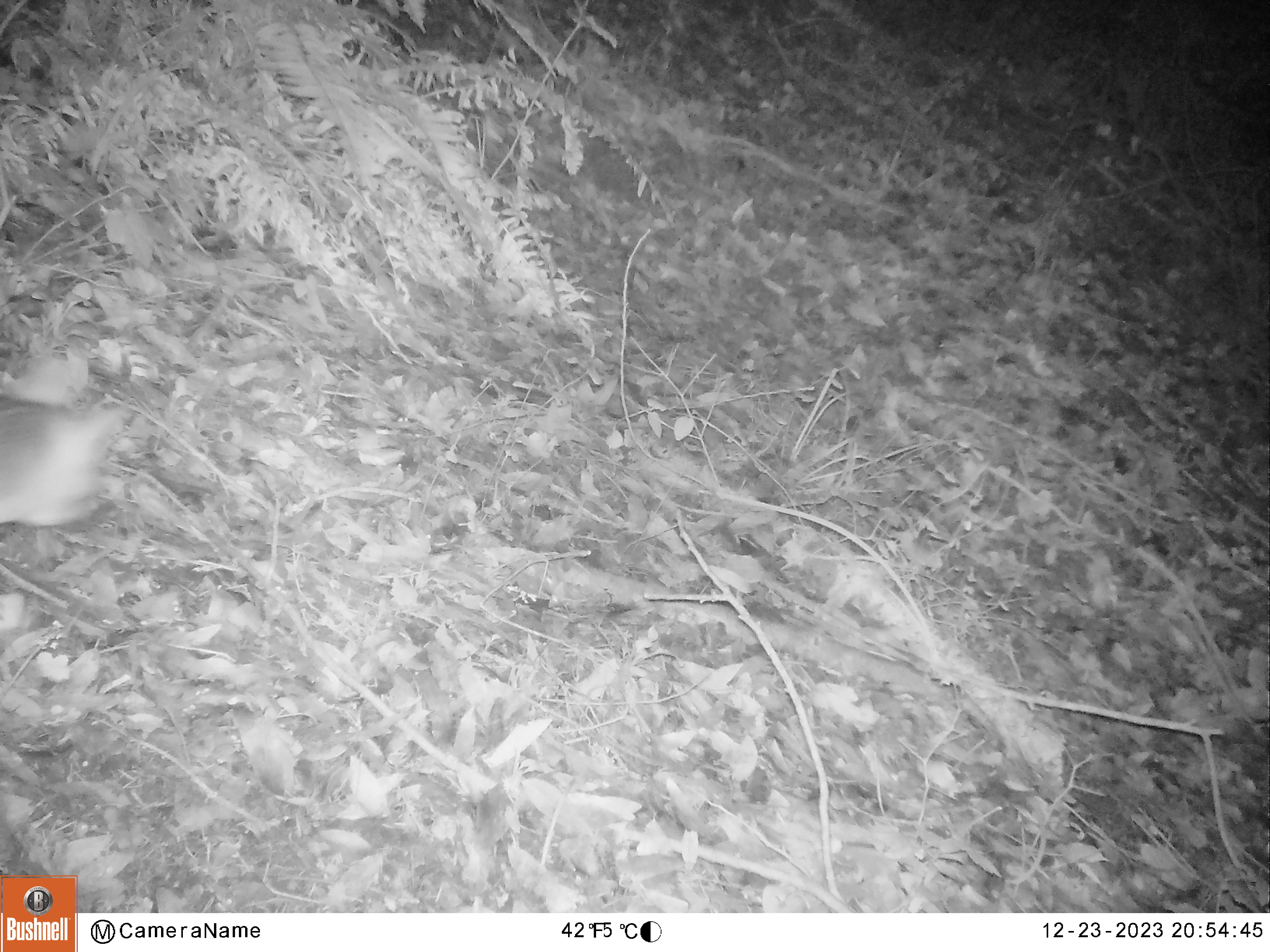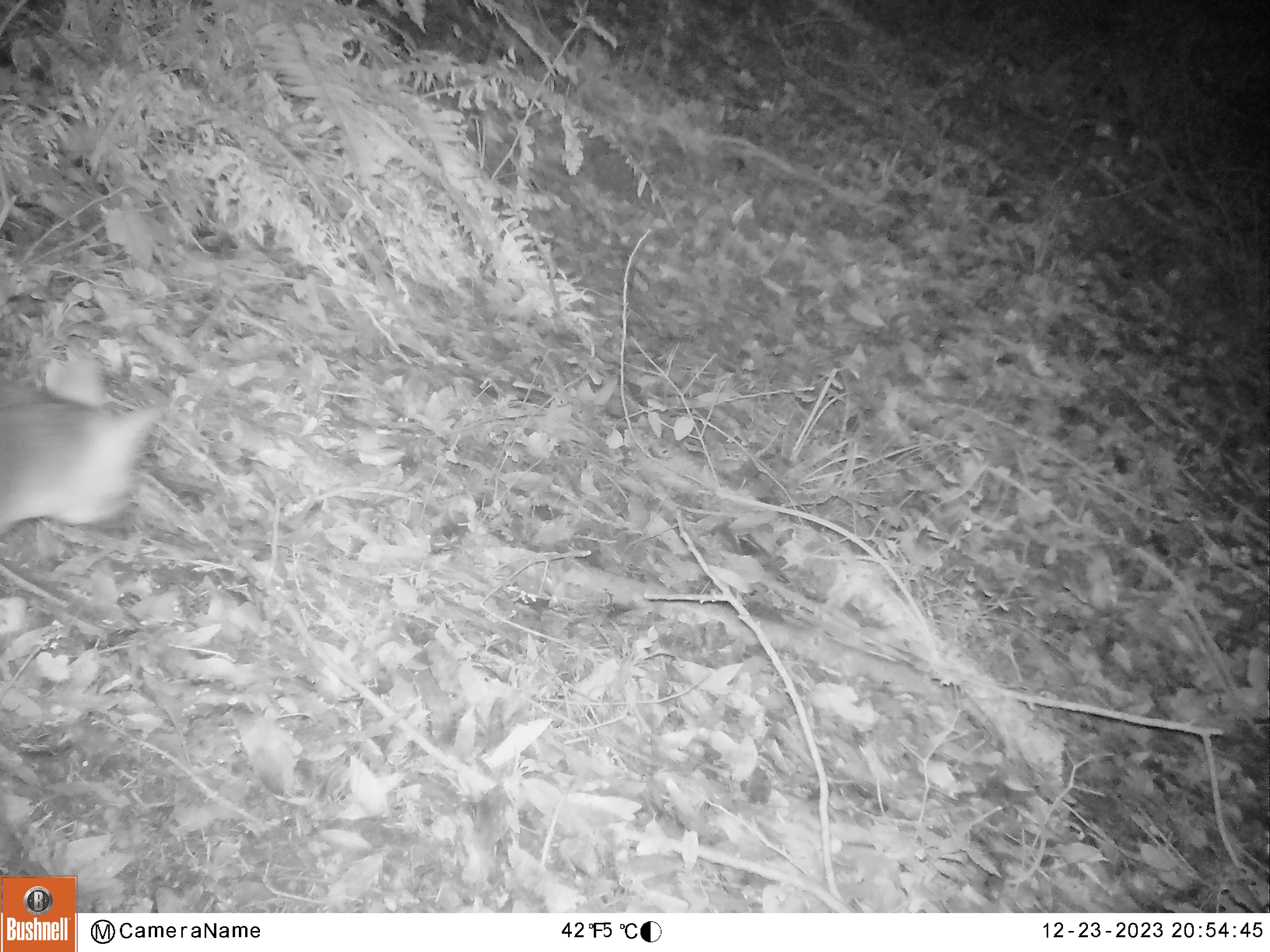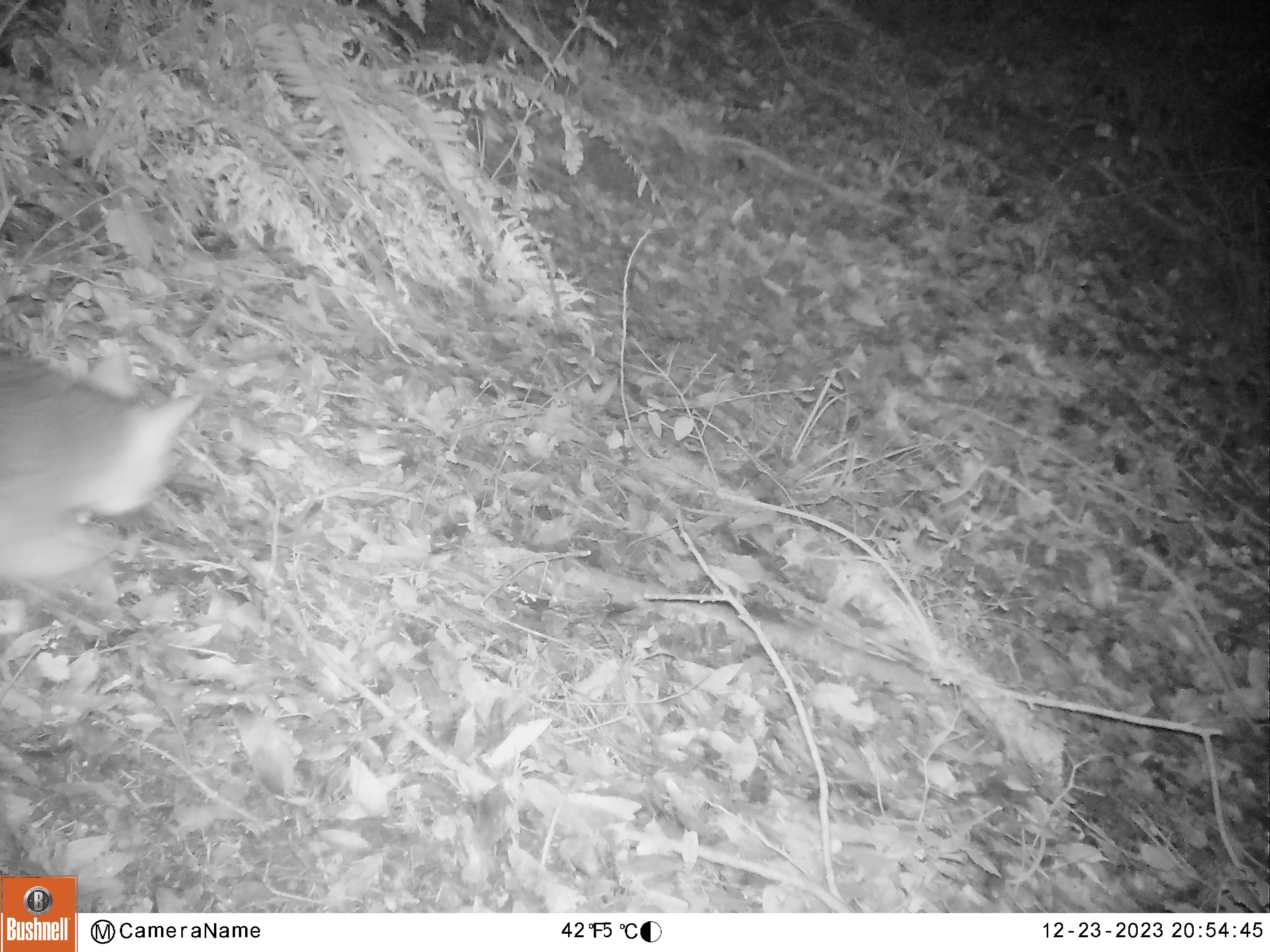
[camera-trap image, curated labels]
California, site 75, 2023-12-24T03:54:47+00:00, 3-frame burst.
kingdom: Animalia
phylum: Chordata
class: Mammalia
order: Carnivora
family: Canidae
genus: Urocyon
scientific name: Urocyon cinereoargenteus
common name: gray fox